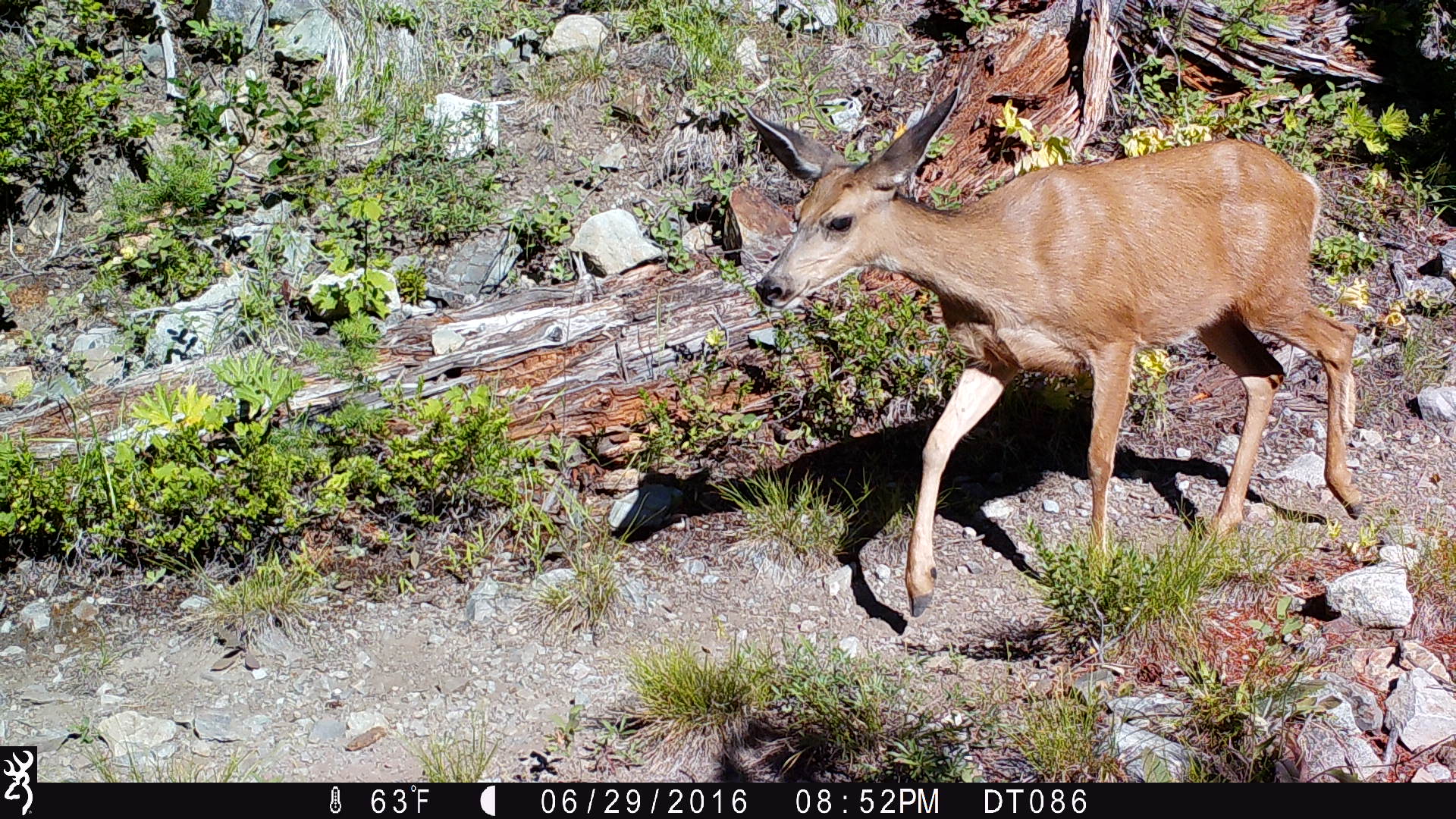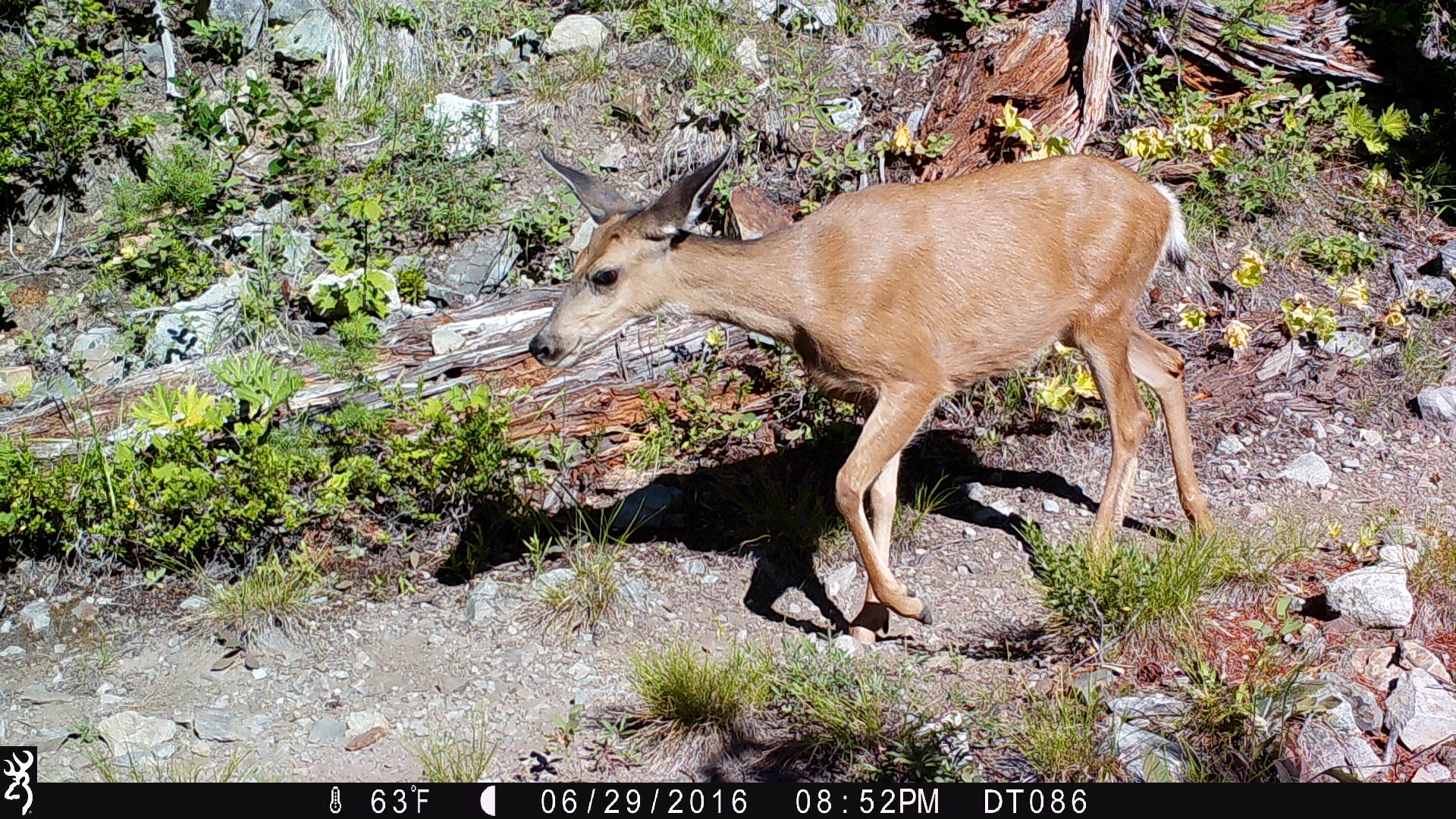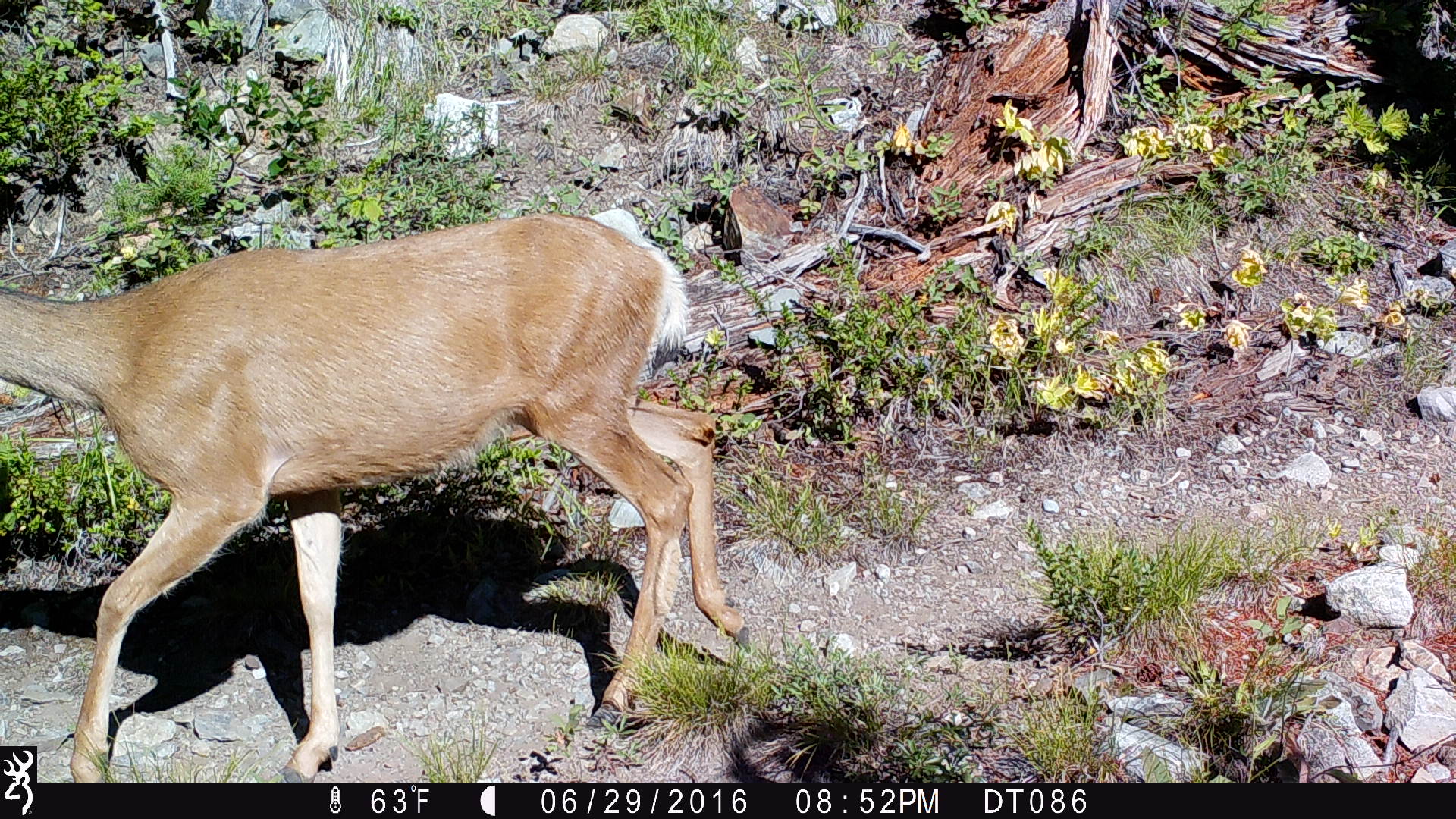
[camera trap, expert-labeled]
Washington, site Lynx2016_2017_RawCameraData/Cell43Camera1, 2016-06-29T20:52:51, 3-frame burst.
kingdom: Animalia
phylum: Chordata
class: Mammalia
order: Artiodactyla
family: Cervidae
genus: Odocoileus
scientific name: Odocoileus hemionus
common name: mule deer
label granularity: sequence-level